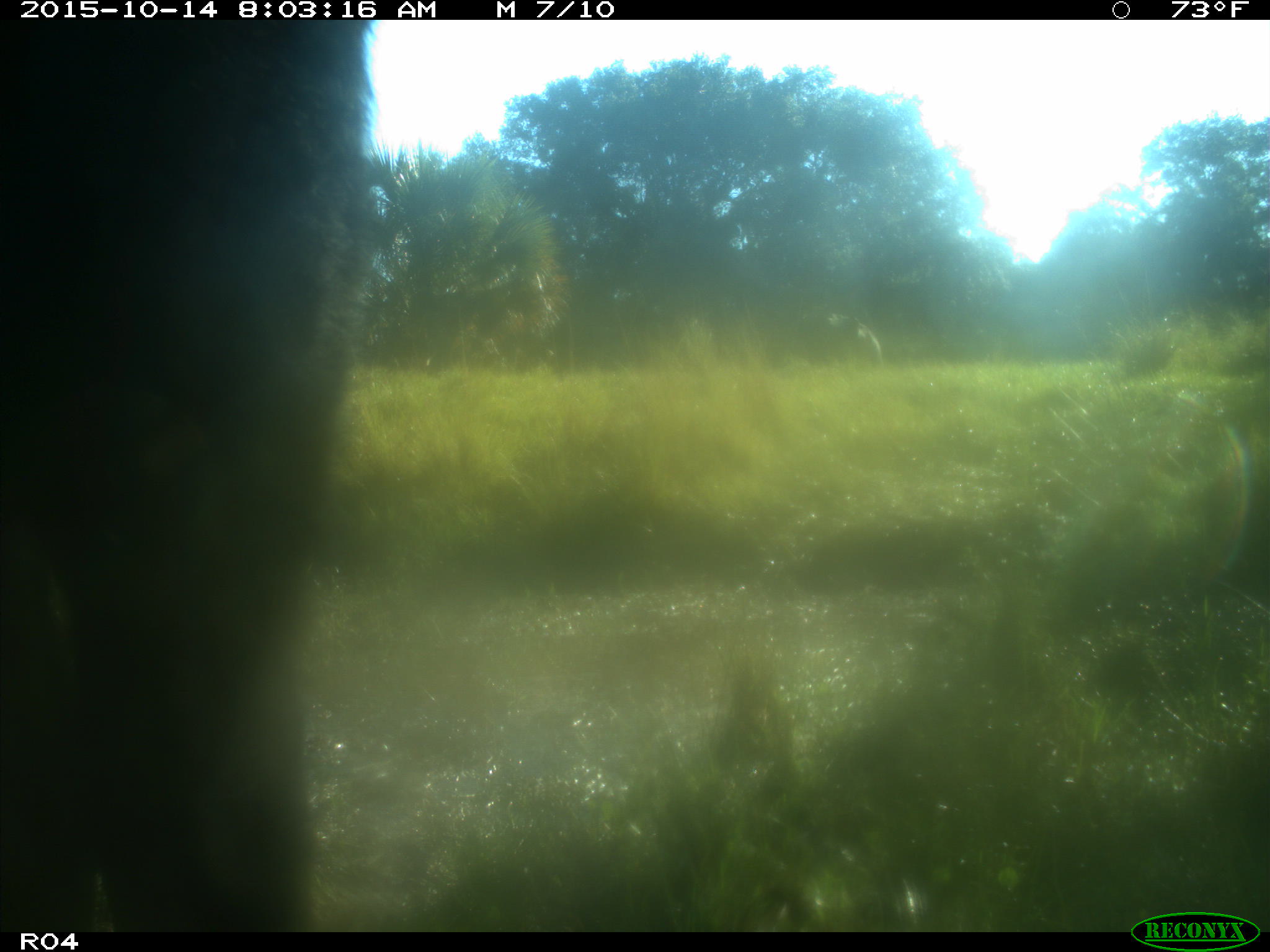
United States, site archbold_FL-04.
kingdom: Animalia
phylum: Chordata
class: Mammalia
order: Artiodactyla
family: Bovidae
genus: Bos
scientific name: Bos taurus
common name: domestic cow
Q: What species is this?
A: Bos taurus (domestic cow).